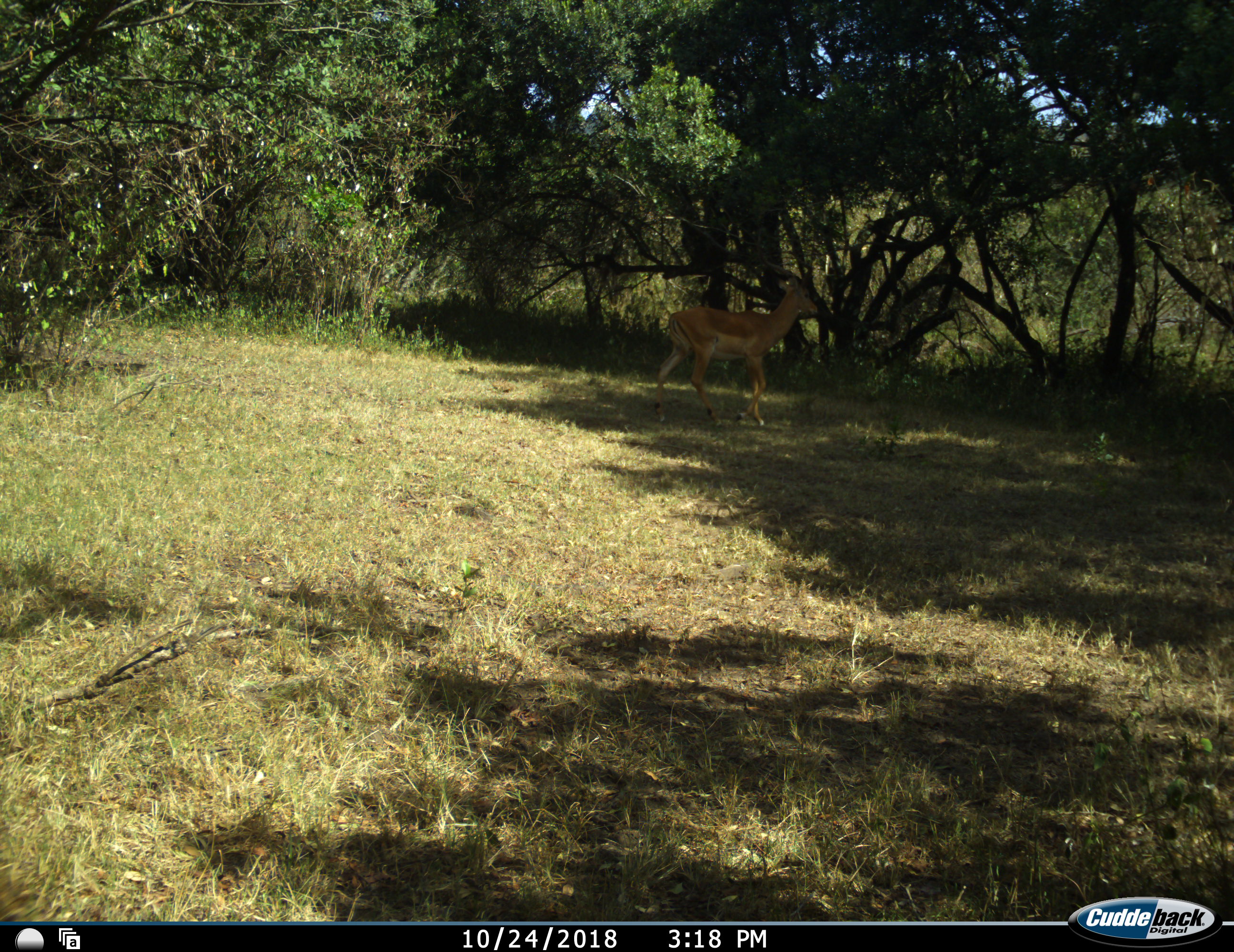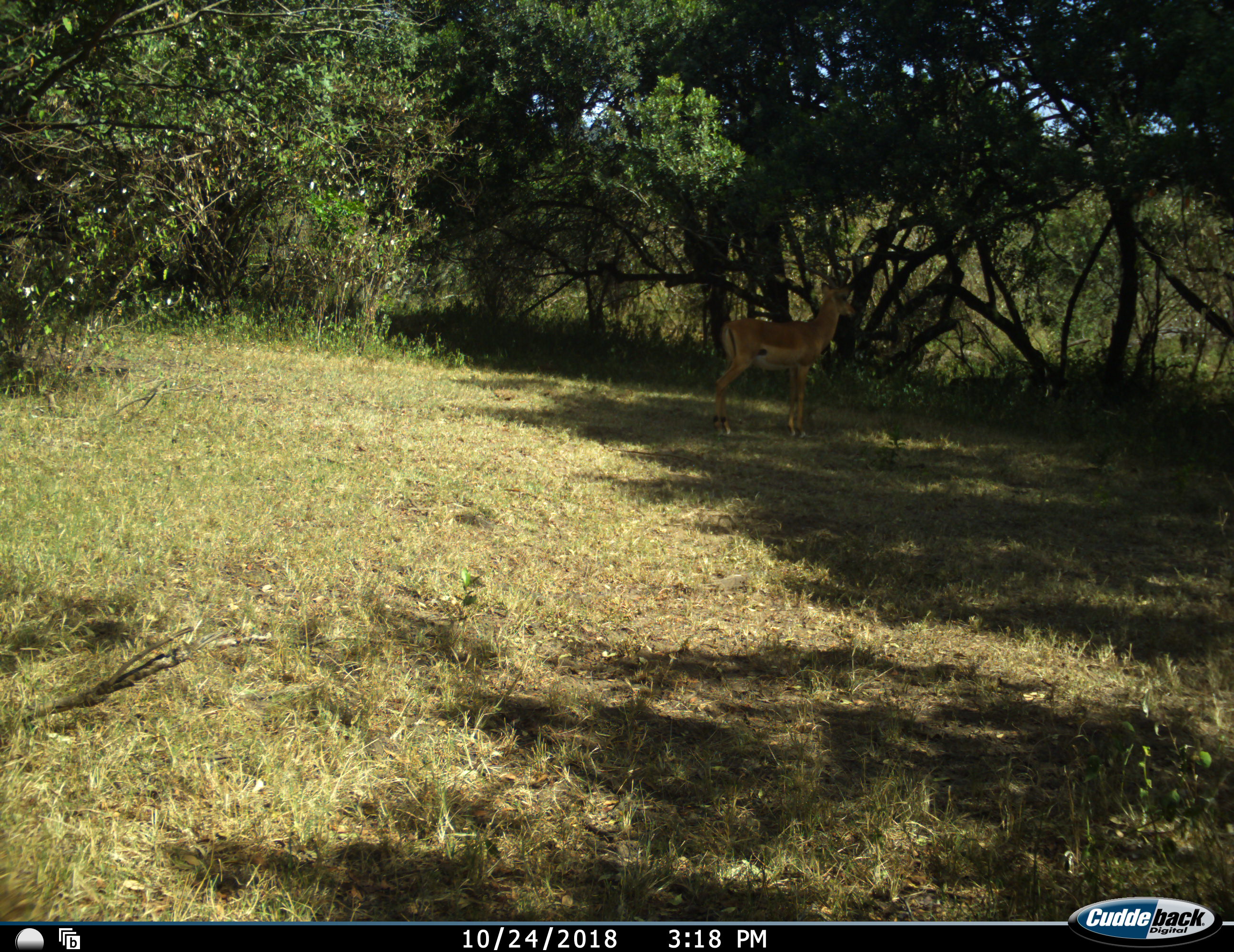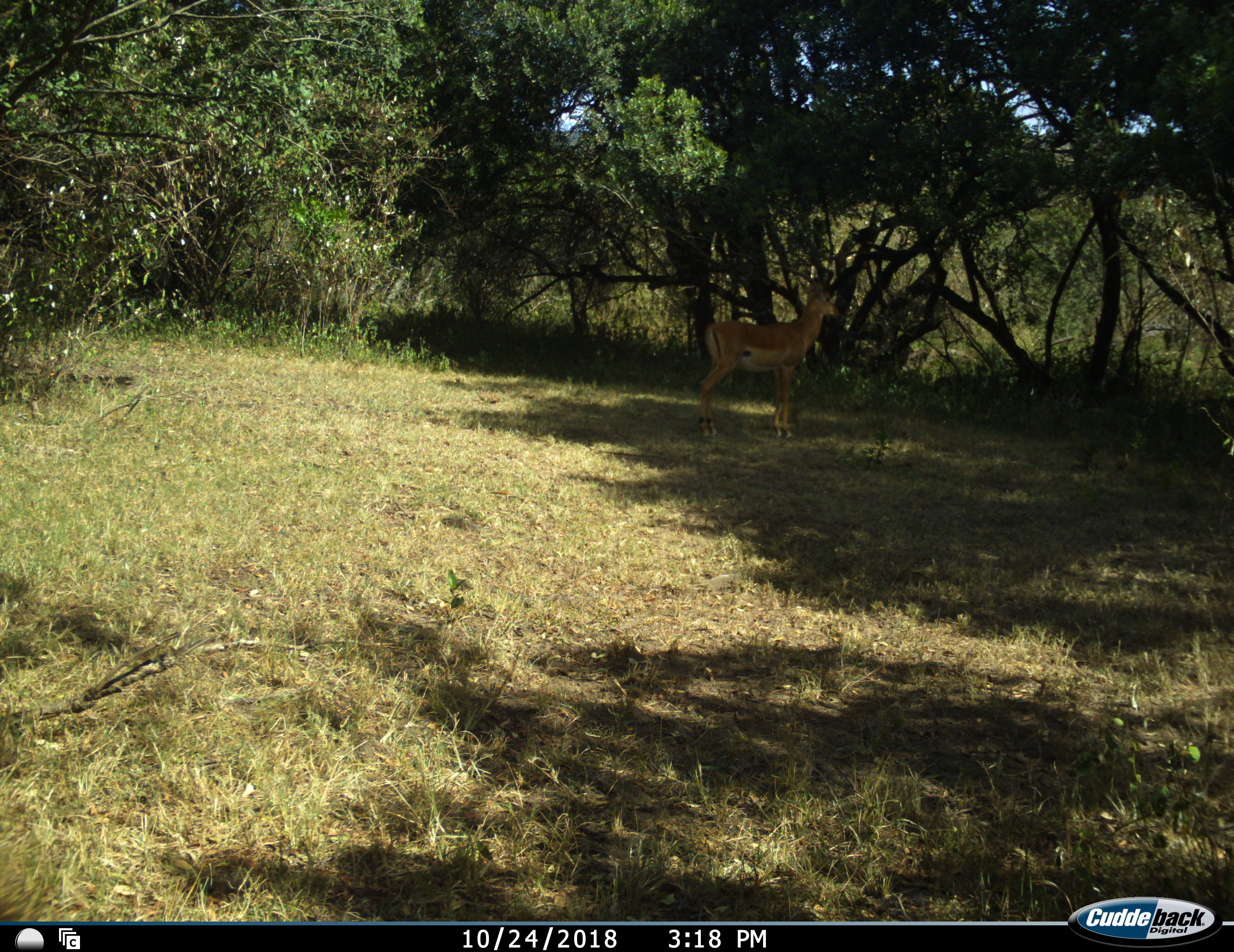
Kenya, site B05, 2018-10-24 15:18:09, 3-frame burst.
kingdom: Animalia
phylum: Chordata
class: Mammalia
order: Artiodactyla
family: Bovidae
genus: Aepyceros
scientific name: Aepyceros melampus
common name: impala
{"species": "impala (Aepyceros melampus)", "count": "1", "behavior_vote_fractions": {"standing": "25%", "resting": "0%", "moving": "75%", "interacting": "0%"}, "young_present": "0%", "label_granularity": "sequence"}